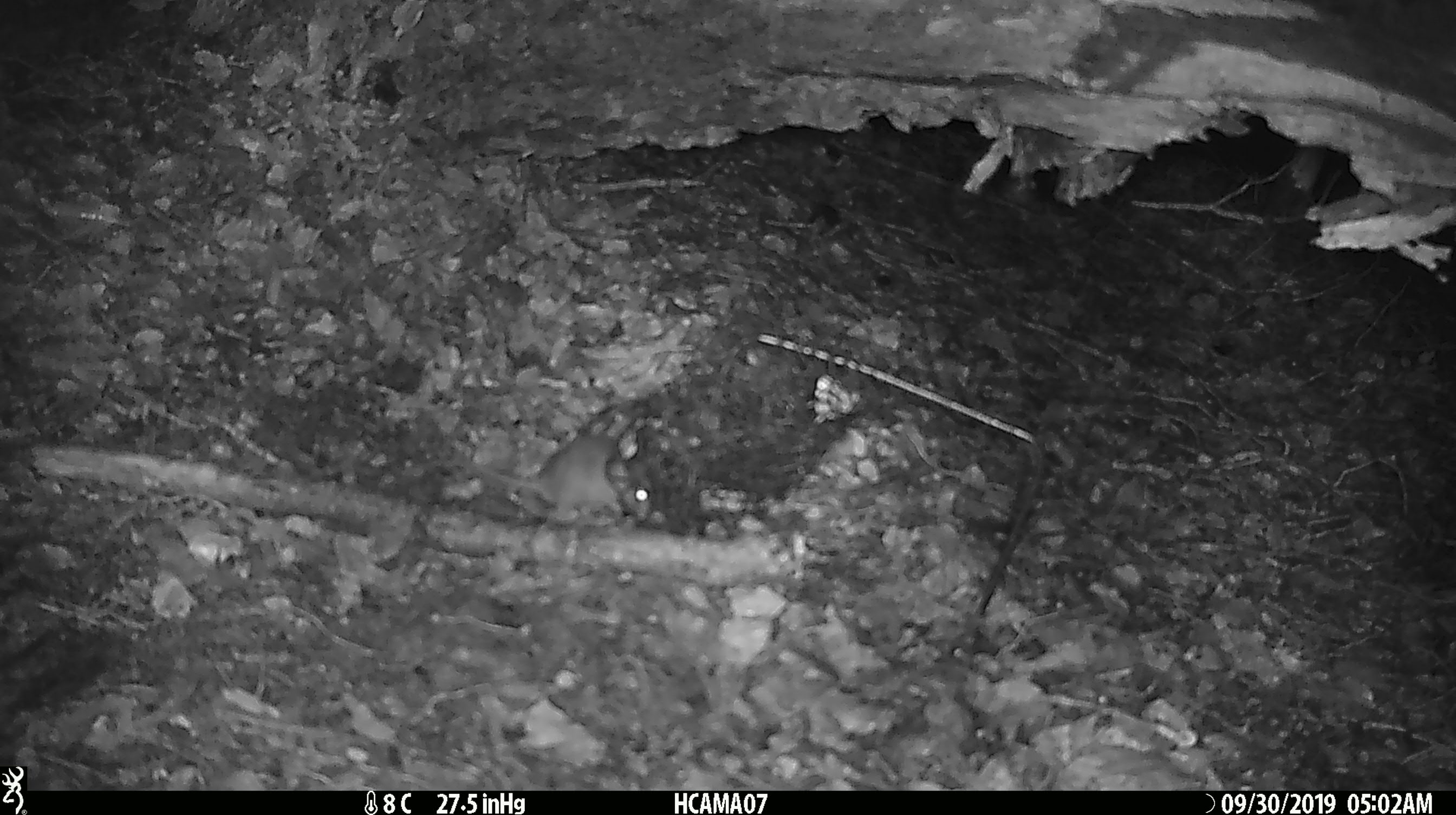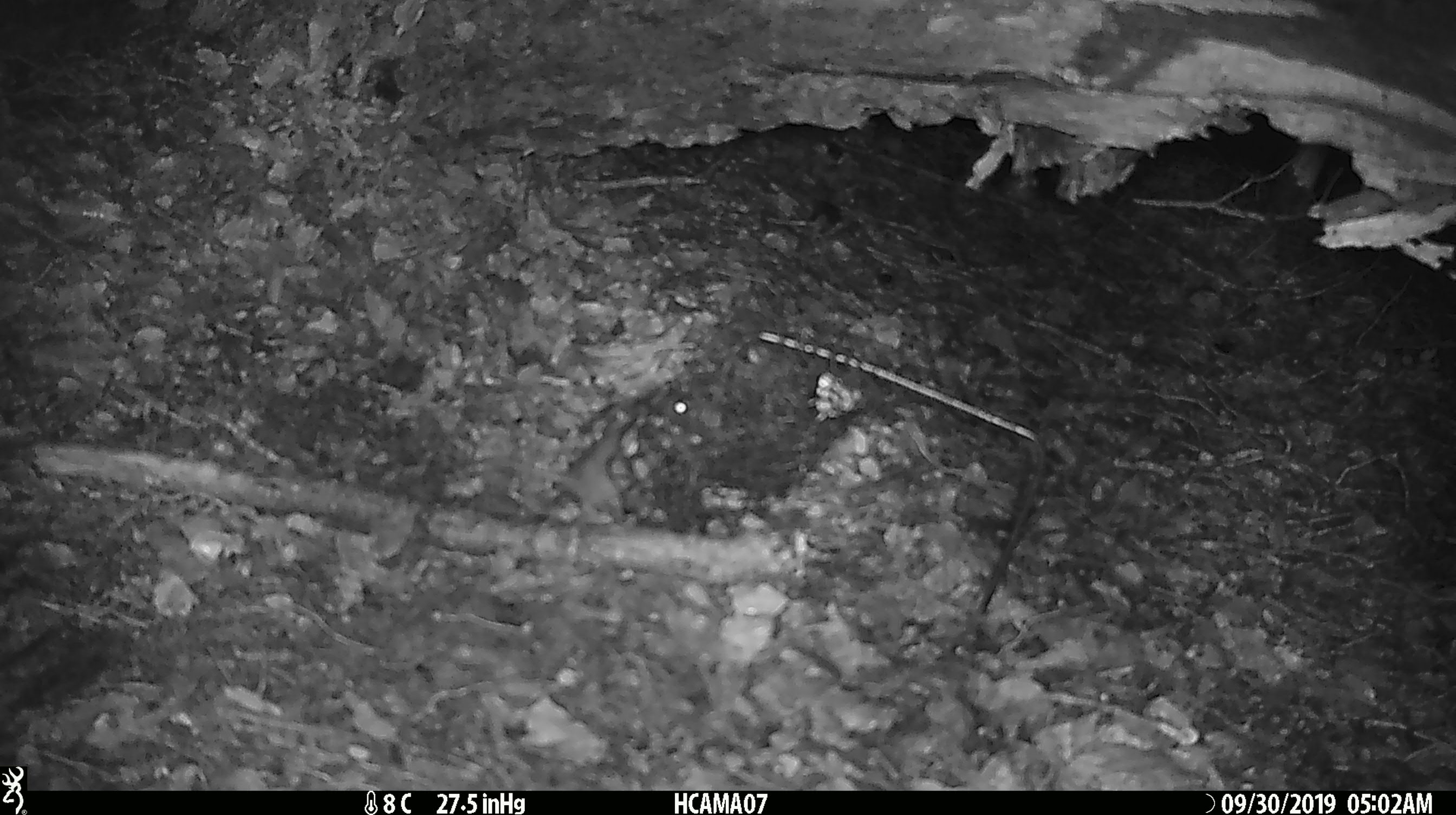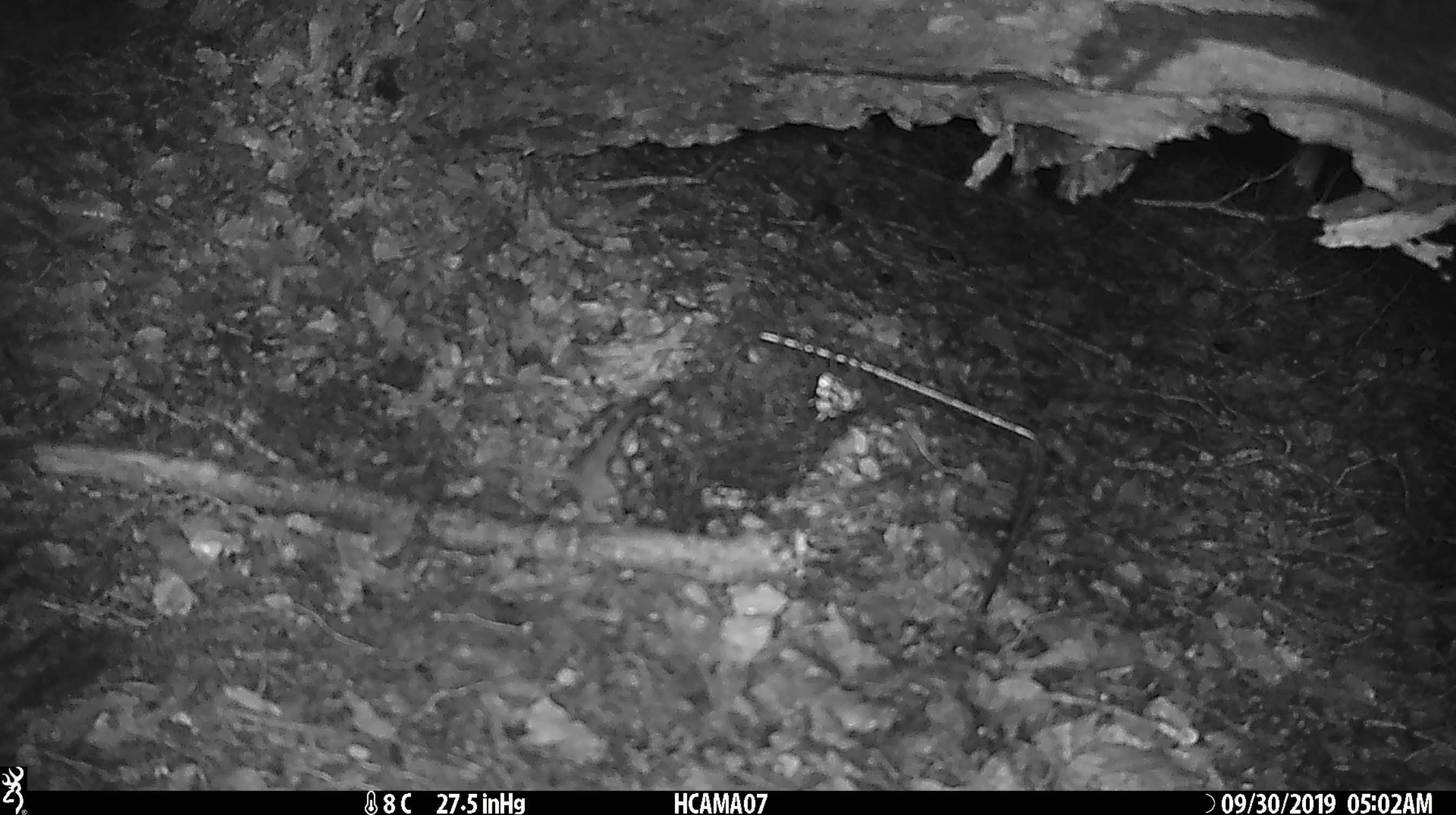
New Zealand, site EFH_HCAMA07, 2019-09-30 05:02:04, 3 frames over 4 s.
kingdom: Animalia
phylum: Chordata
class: Mammalia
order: Rodentia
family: Muridae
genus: Mus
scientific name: Mus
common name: mouse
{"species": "mouse (Mus)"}